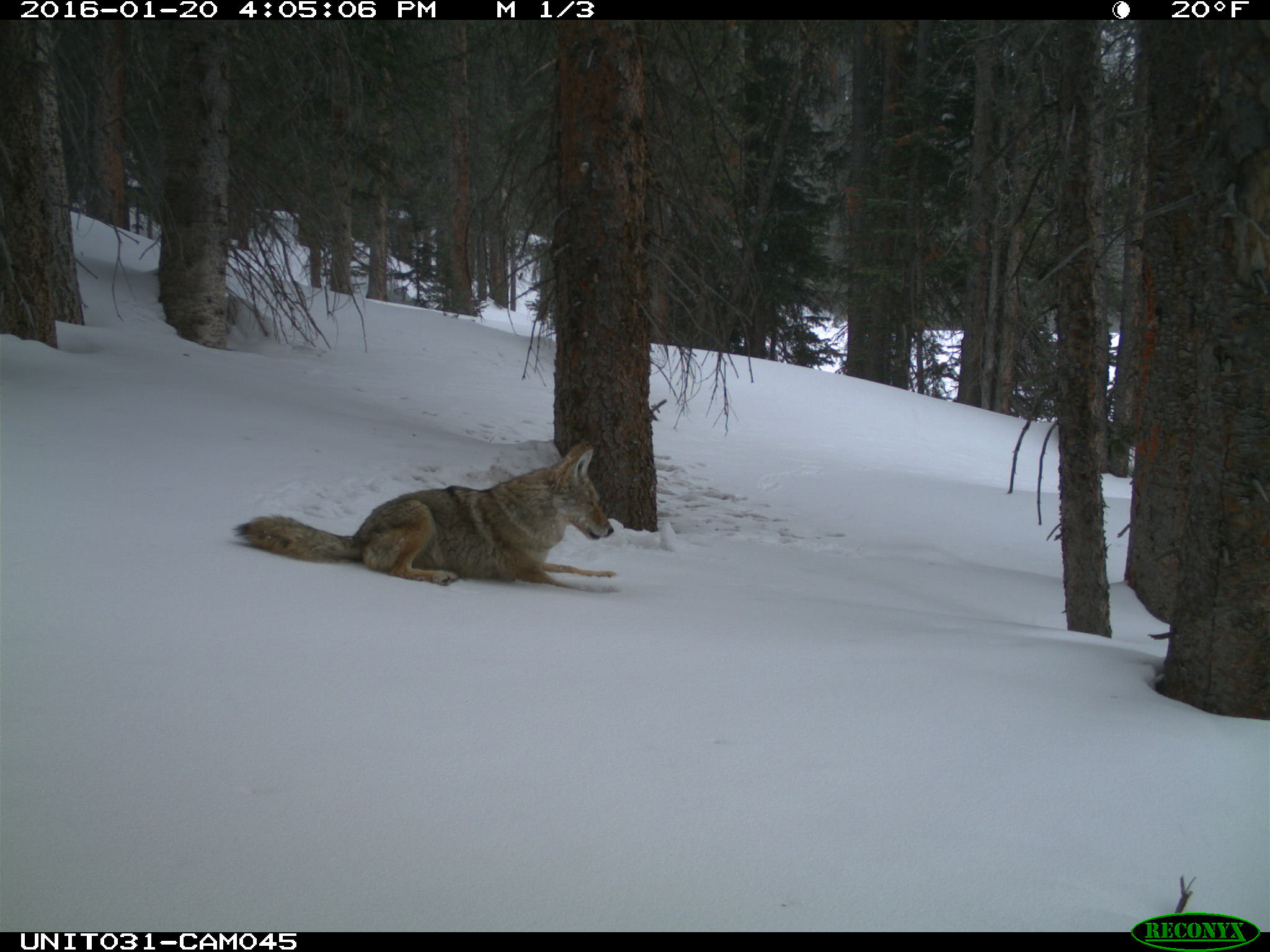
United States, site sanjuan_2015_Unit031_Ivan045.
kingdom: Animalia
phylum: Chordata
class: Mammalia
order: Carnivora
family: Canidae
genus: Canis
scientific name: Canis latrans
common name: coyote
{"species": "Canis latrans (coyote)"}